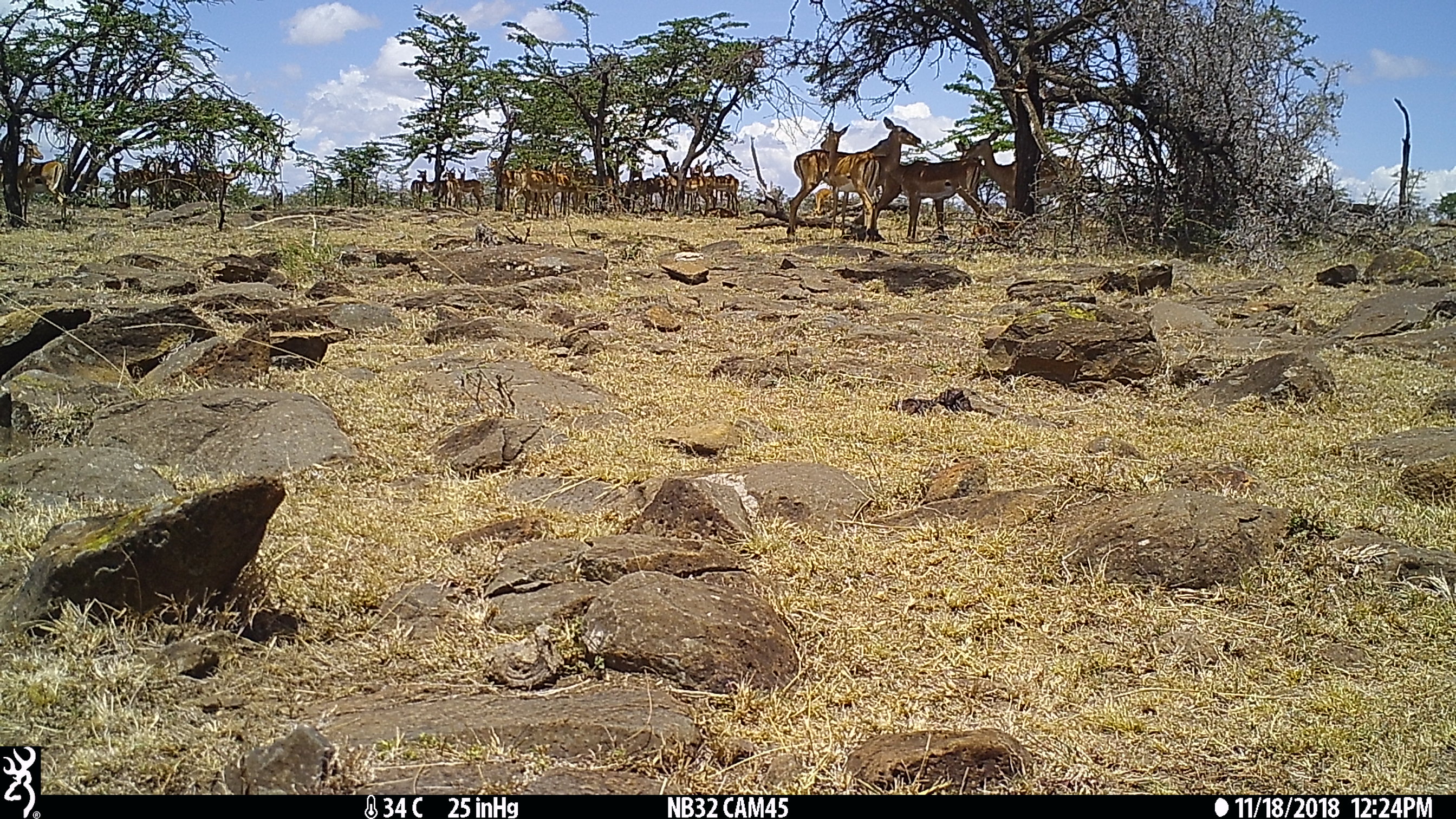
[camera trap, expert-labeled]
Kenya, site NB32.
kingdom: Animalia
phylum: Chordata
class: Mammalia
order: Artiodactyla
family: Bovidae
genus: Aepyceros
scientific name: Aepyceros melampus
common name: impala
Impala (Aepyceros melampus).